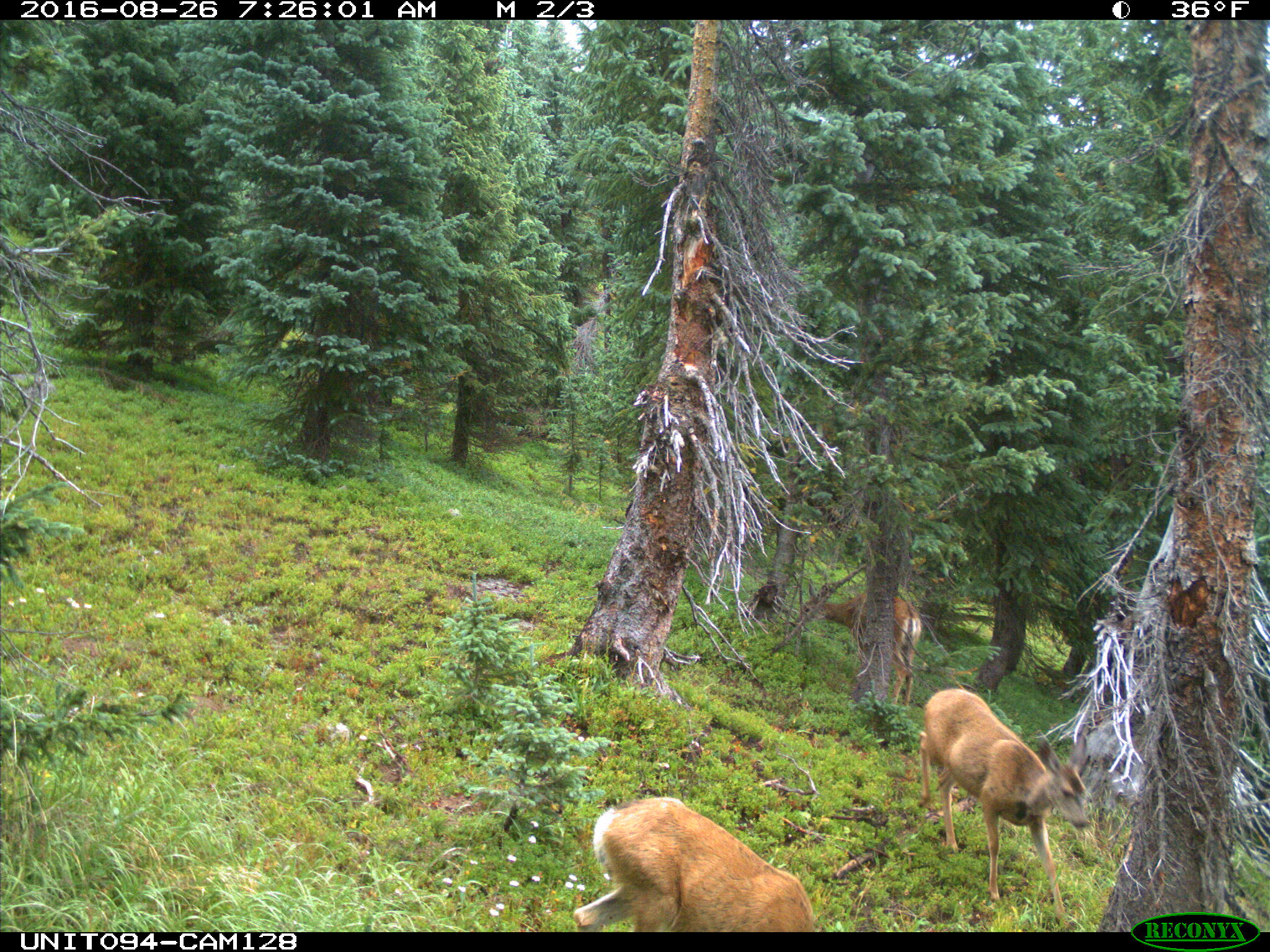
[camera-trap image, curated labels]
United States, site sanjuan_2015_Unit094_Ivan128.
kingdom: Animalia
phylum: Chordata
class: Mammalia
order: Artiodactyla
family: Cervidae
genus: Odocoileus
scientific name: Odocoileus hemionus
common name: mule deer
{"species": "Odocoileus hemionus (mule deer)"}